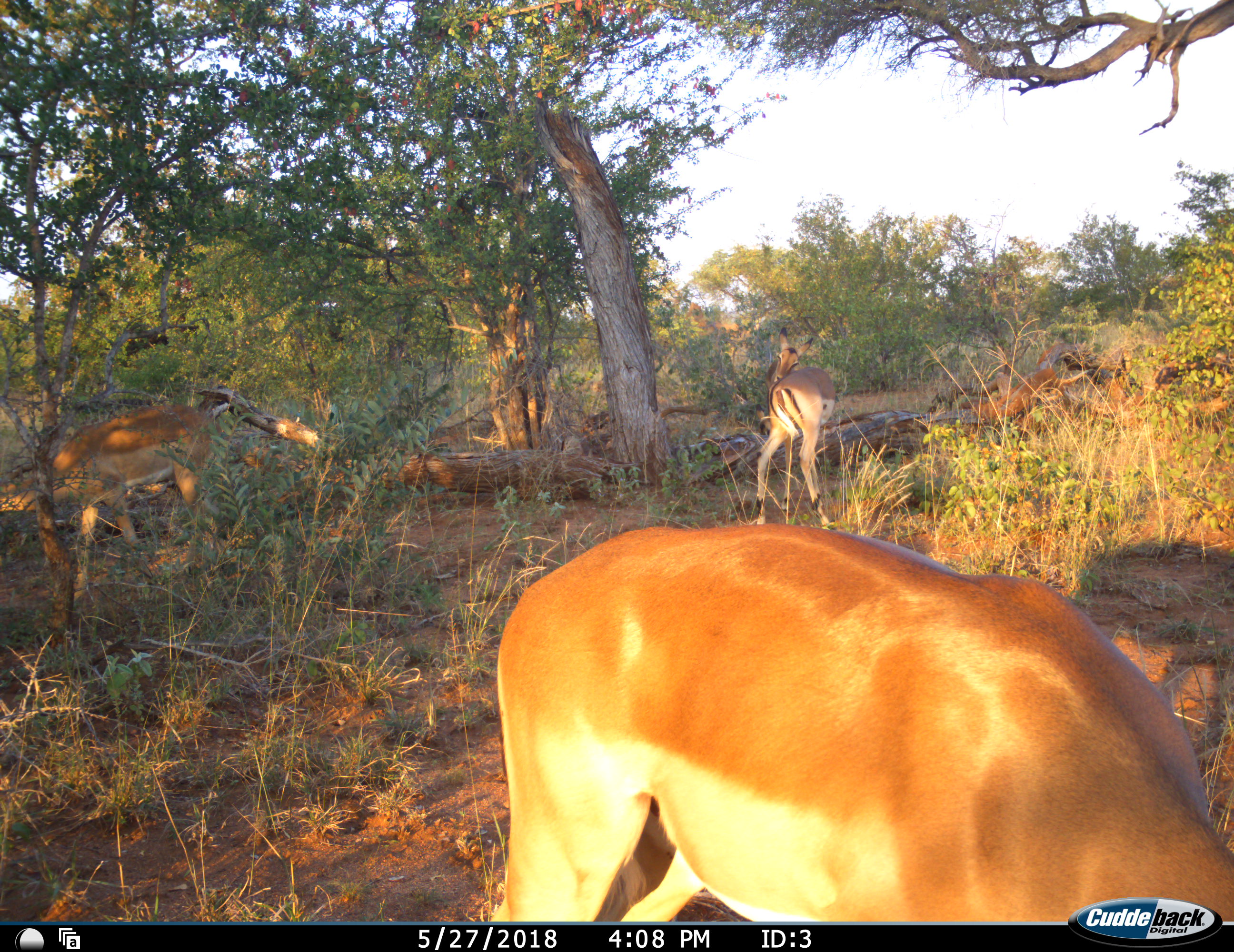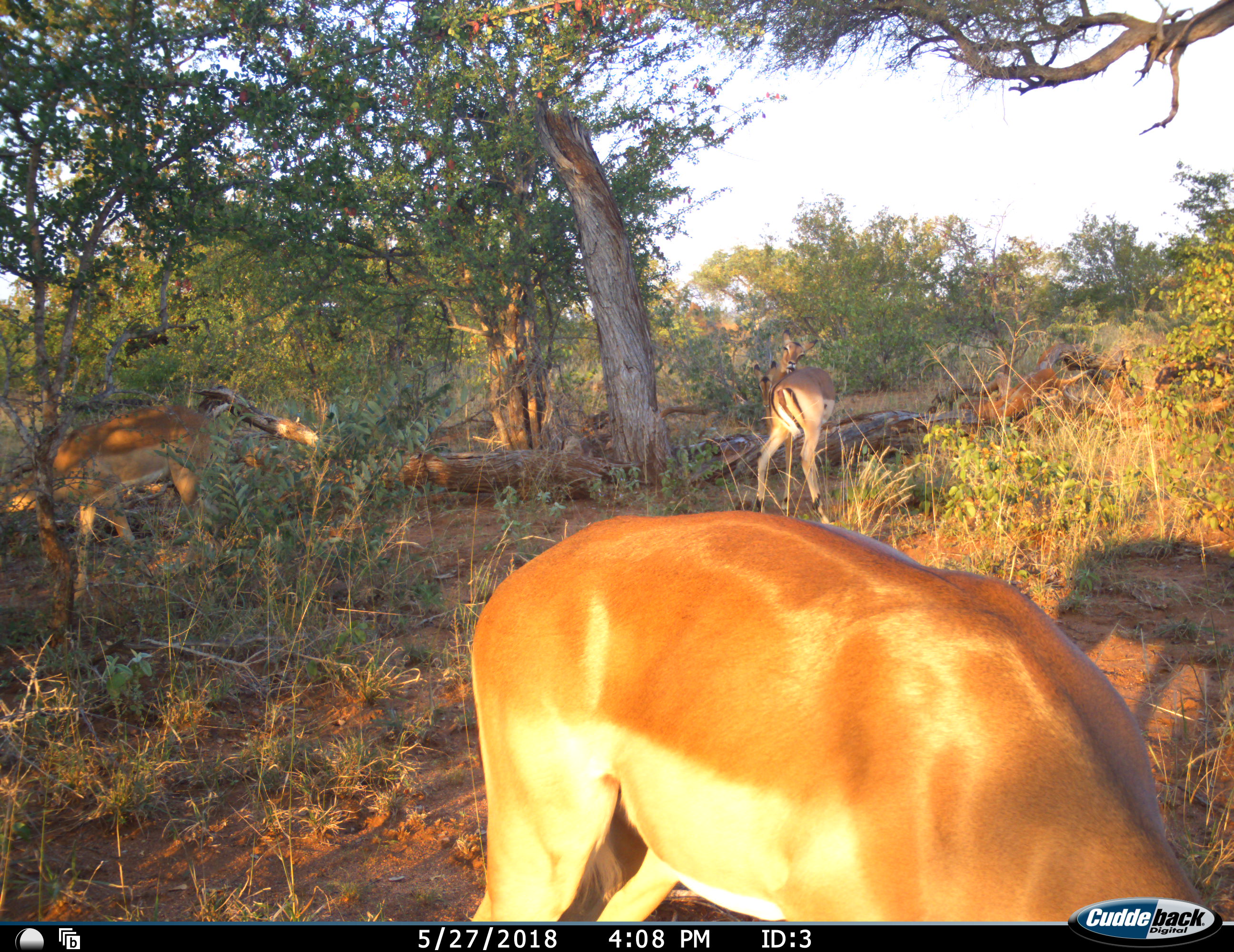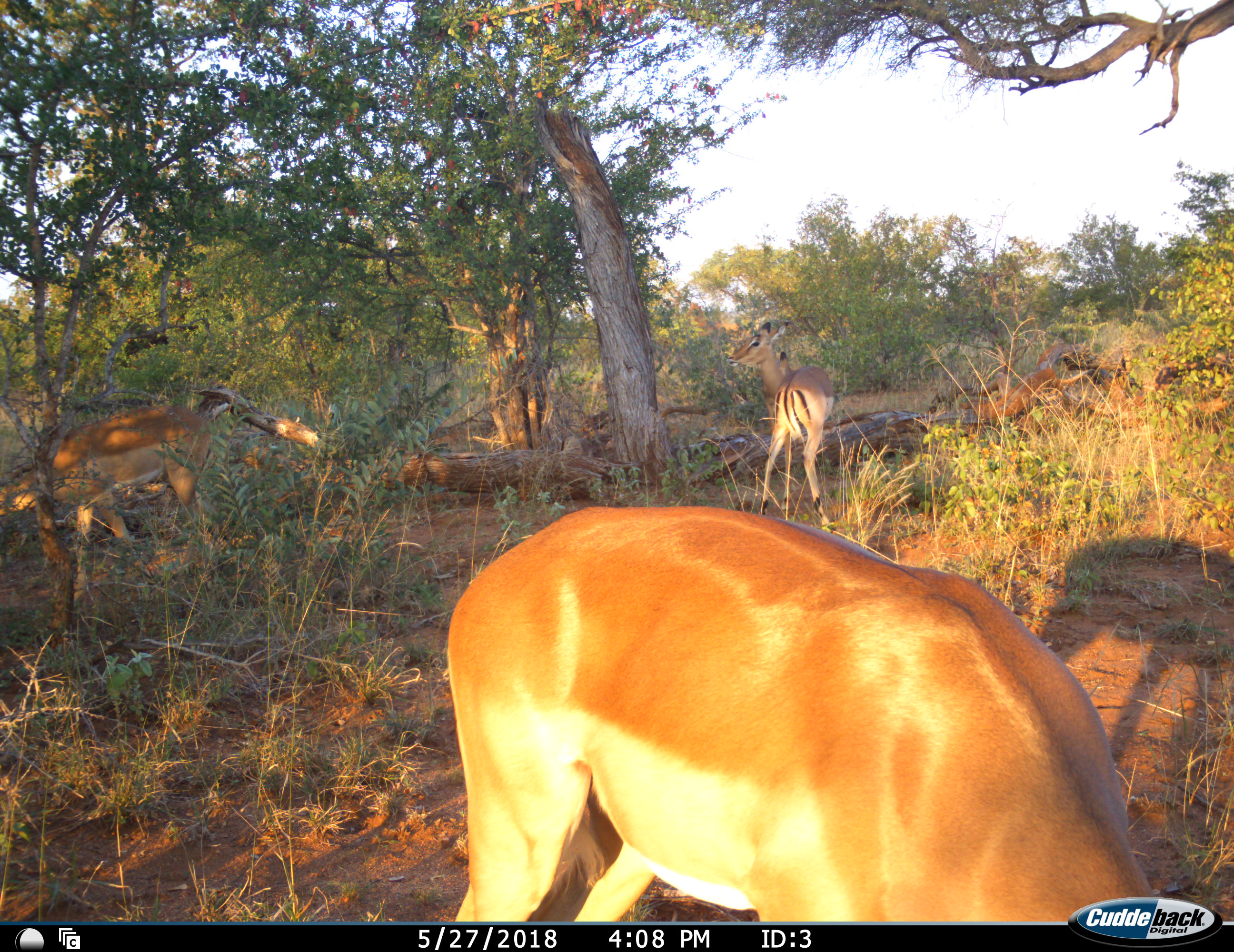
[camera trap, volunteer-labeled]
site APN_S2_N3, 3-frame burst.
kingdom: Animalia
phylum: Chordata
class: Mammalia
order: Artiodactyla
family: Bovidae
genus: Aepyceros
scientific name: Aepyceros melampus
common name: impala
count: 3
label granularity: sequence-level